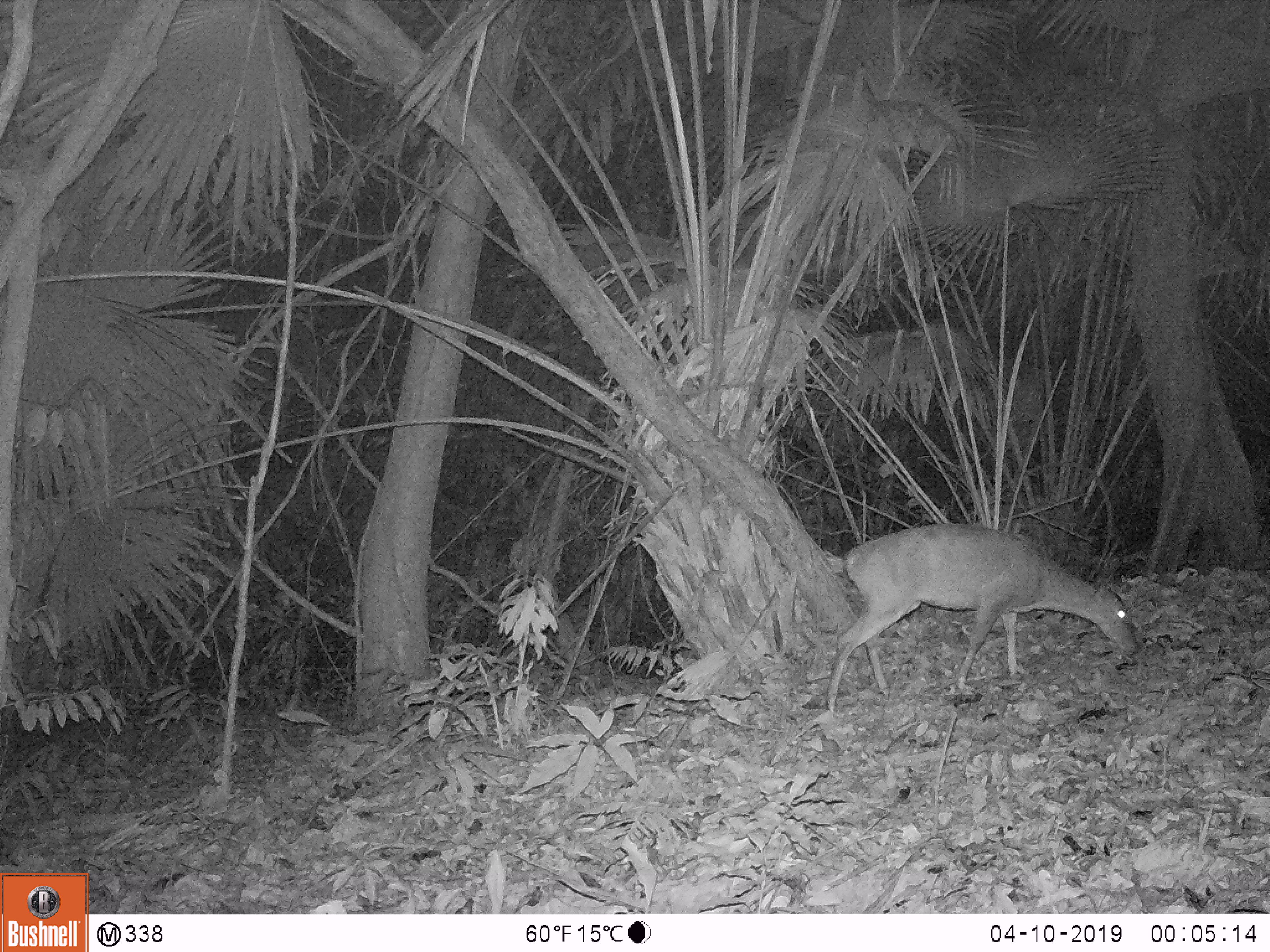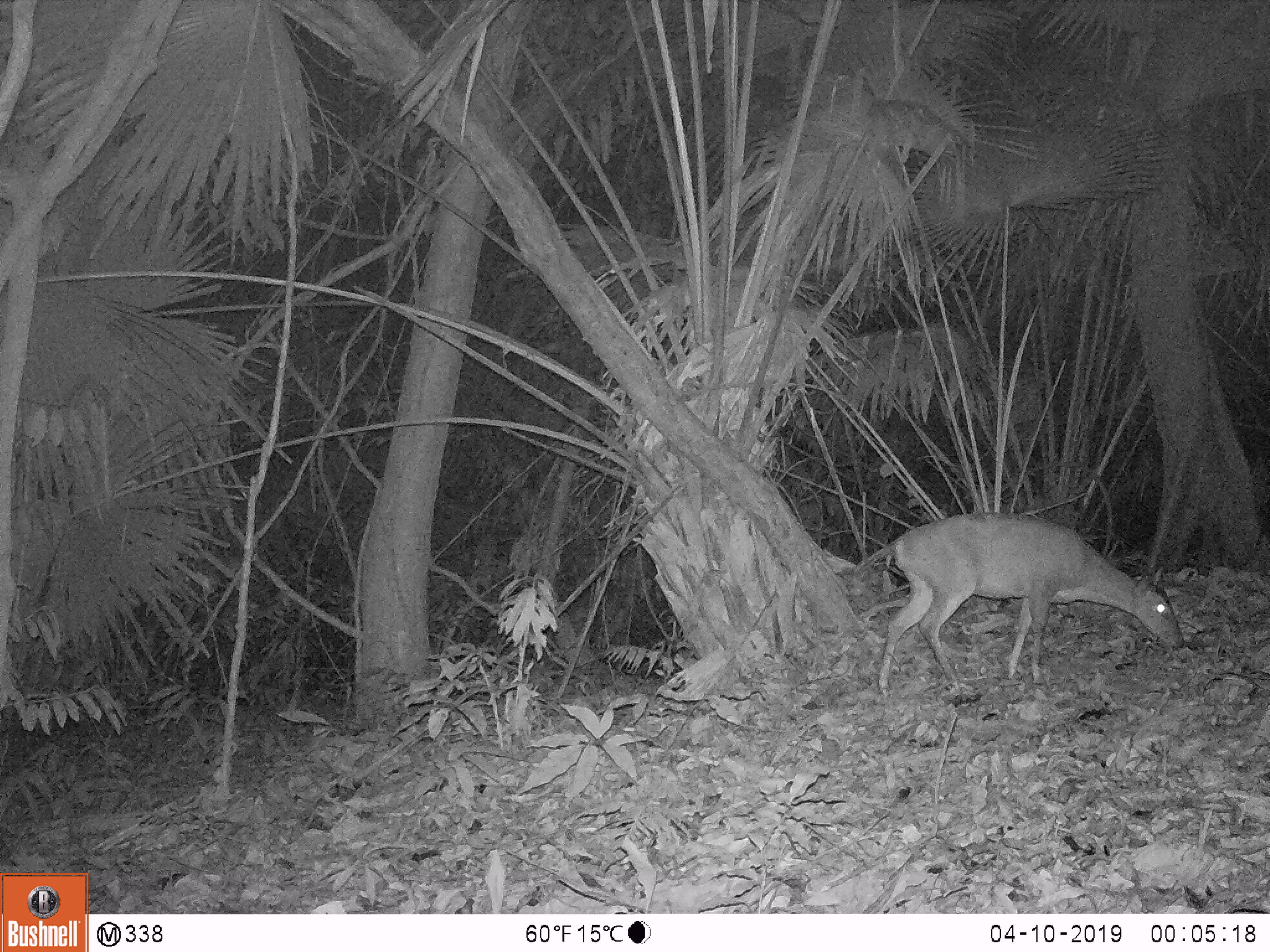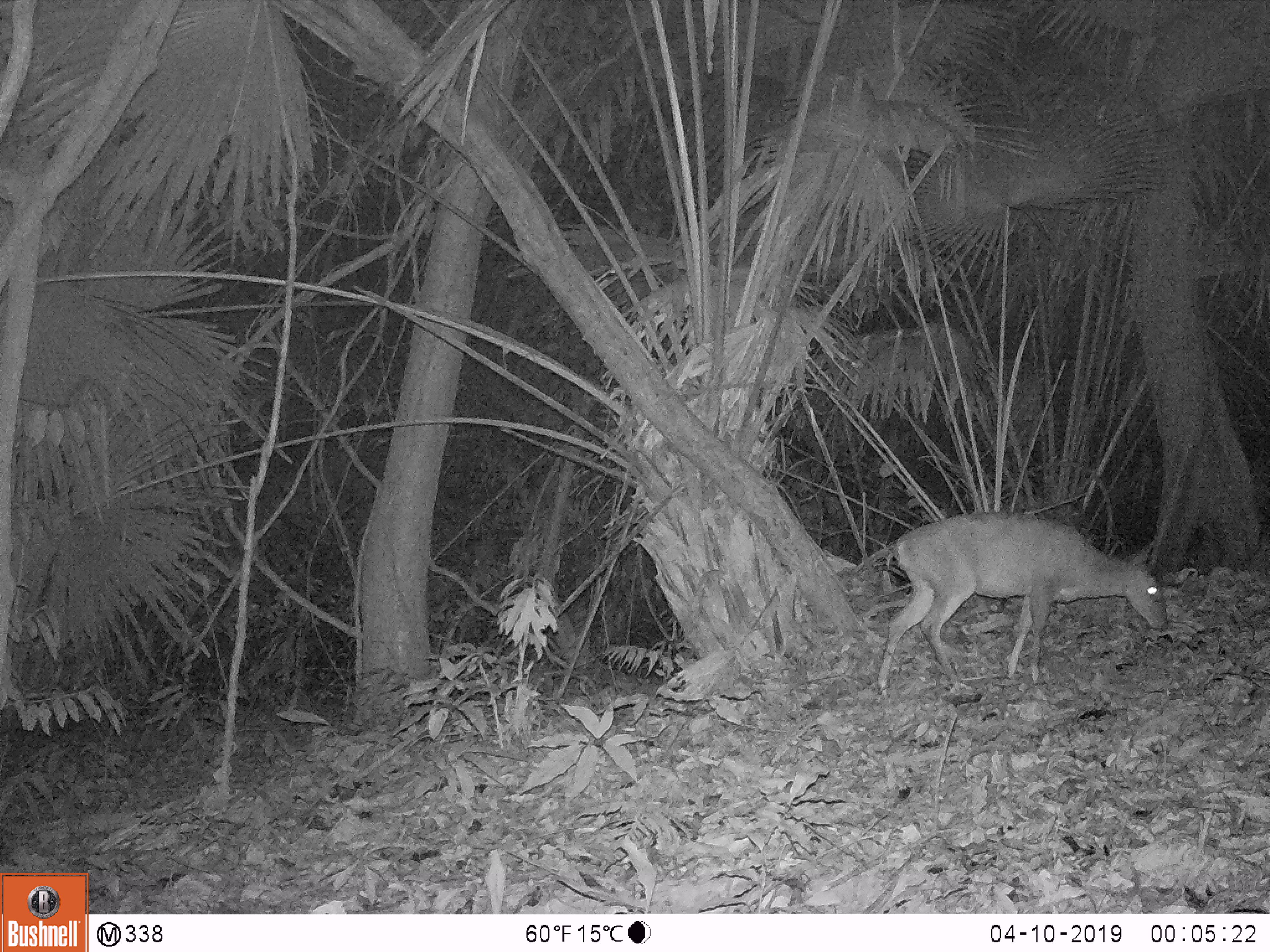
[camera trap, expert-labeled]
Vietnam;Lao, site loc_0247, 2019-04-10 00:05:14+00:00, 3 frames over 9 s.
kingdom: Animalia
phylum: Chordata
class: Mammalia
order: Artiodactyla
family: Cervidae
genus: Muntiacus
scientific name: Muntiacus vuquangensis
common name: large-antlered muntjac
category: large antlered muntjac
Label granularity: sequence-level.